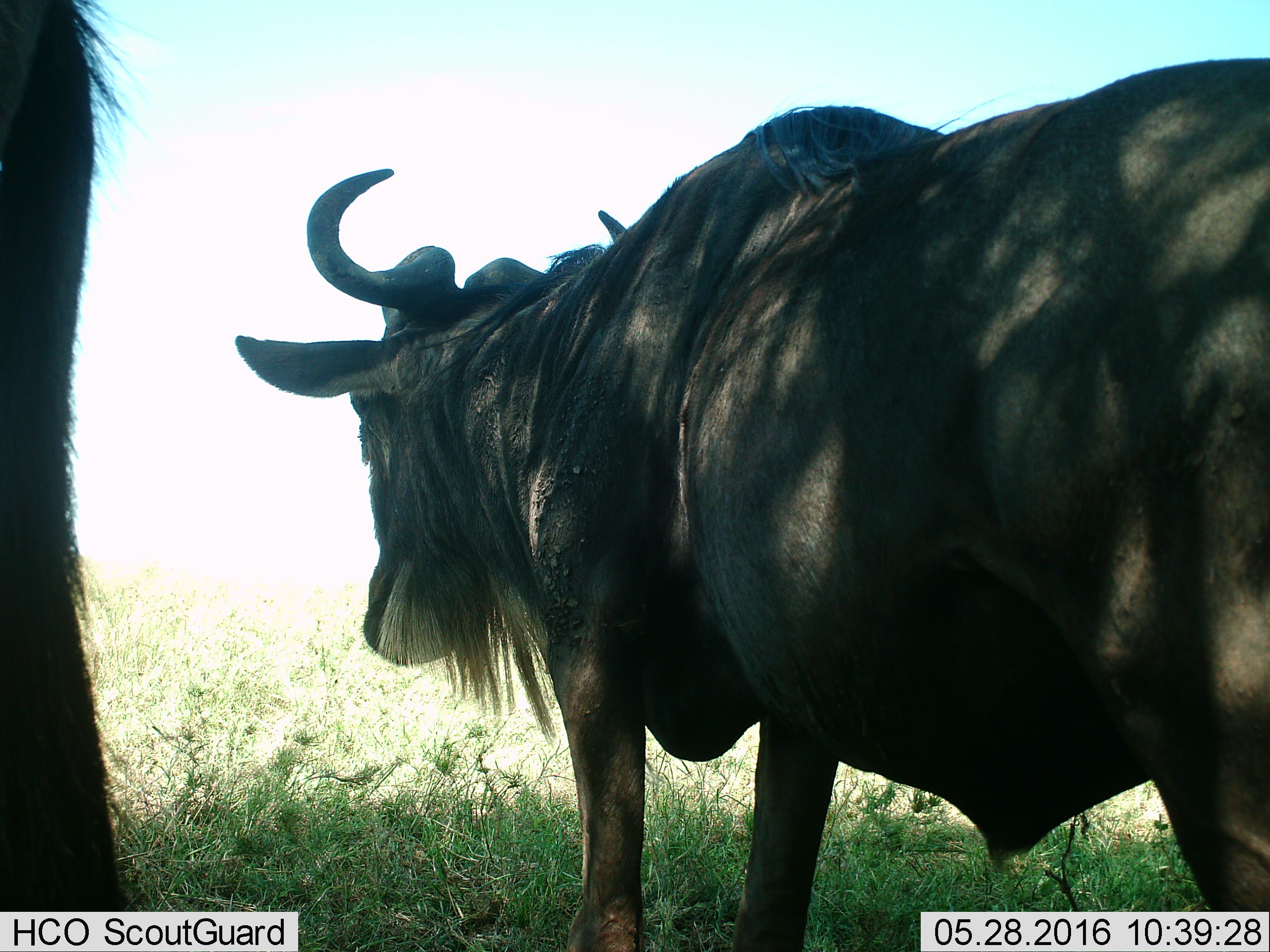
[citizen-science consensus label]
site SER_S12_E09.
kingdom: Animalia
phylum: Chordata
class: Mammalia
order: Artiodactyla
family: Bovidae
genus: Connochaetes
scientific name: Connochaetes taurinus taurinus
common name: blue wildebeest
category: wildebeestblue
Wildebeestblue (blue wildebeest) (Connochaetes taurinus taurinus), count 2. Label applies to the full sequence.